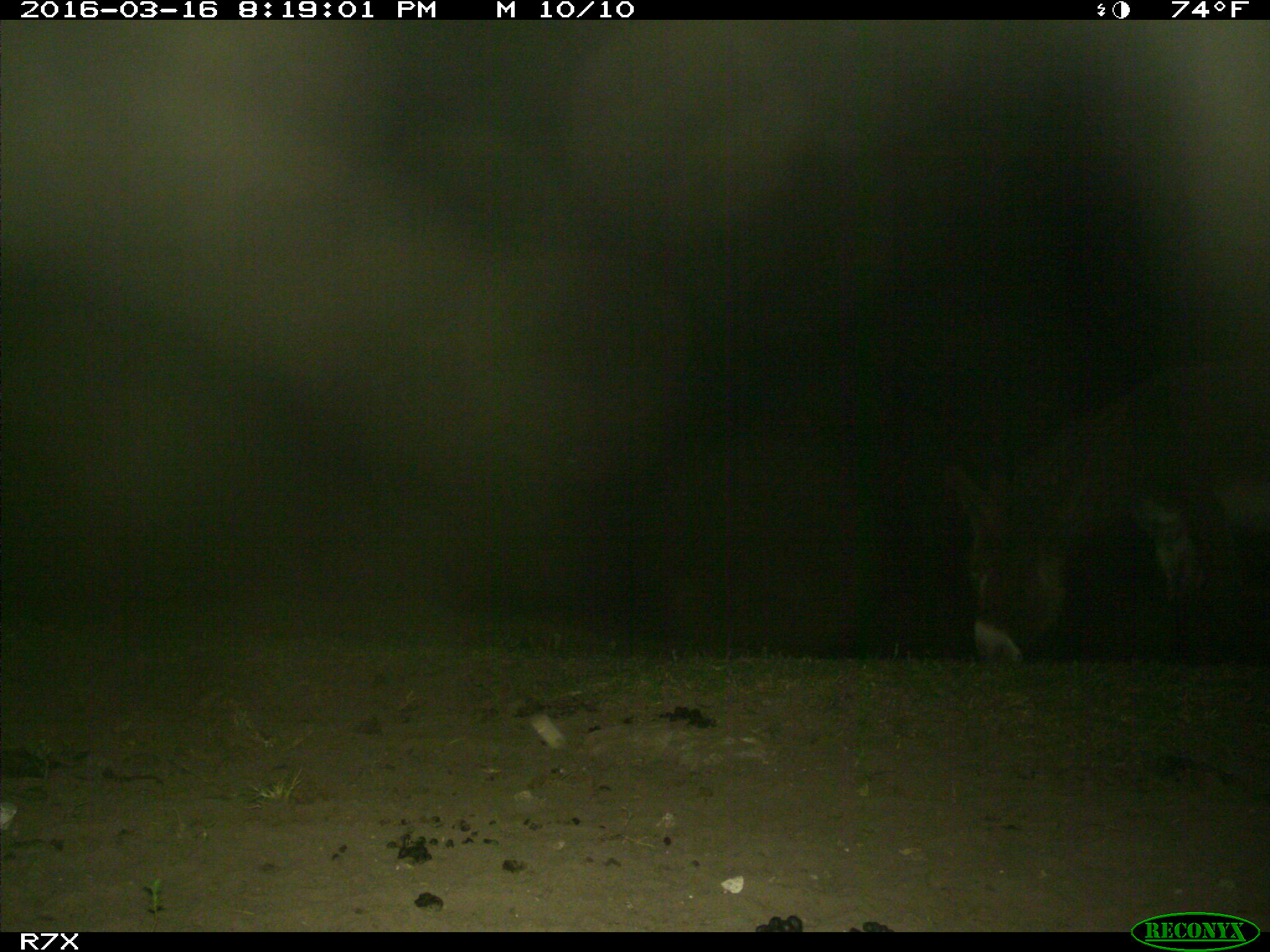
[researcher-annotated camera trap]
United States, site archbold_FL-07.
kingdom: Animalia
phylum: Chordata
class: Mammalia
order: Perissodactyla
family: Equidae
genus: Equus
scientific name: Equus africanus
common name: african wild ass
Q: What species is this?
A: Equus africanus (african wild ass).